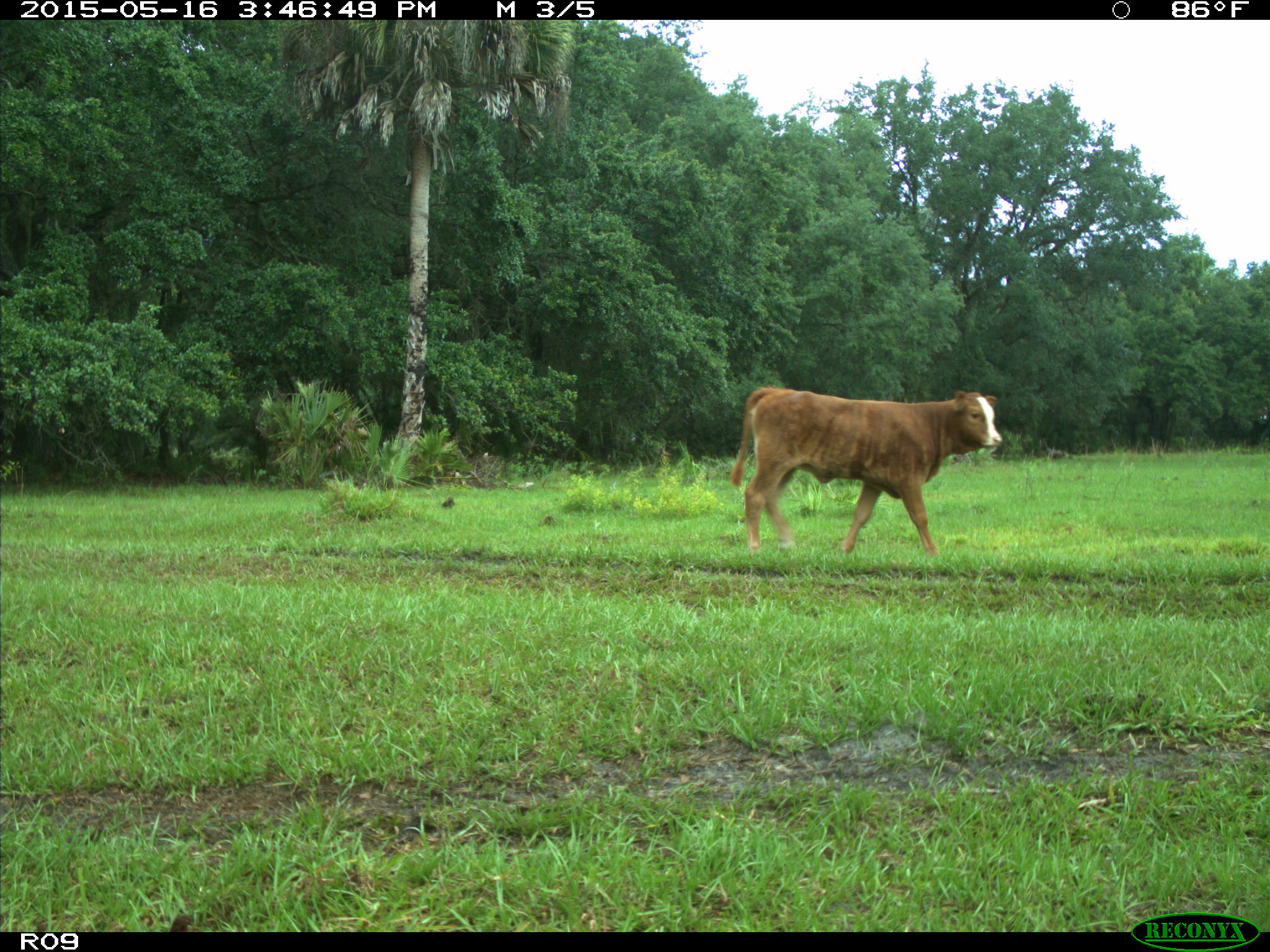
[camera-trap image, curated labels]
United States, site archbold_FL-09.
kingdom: Animalia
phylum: Chordata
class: Mammalia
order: Artiodactyla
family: Bovidae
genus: Bos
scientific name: Bos taurus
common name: domestic cow